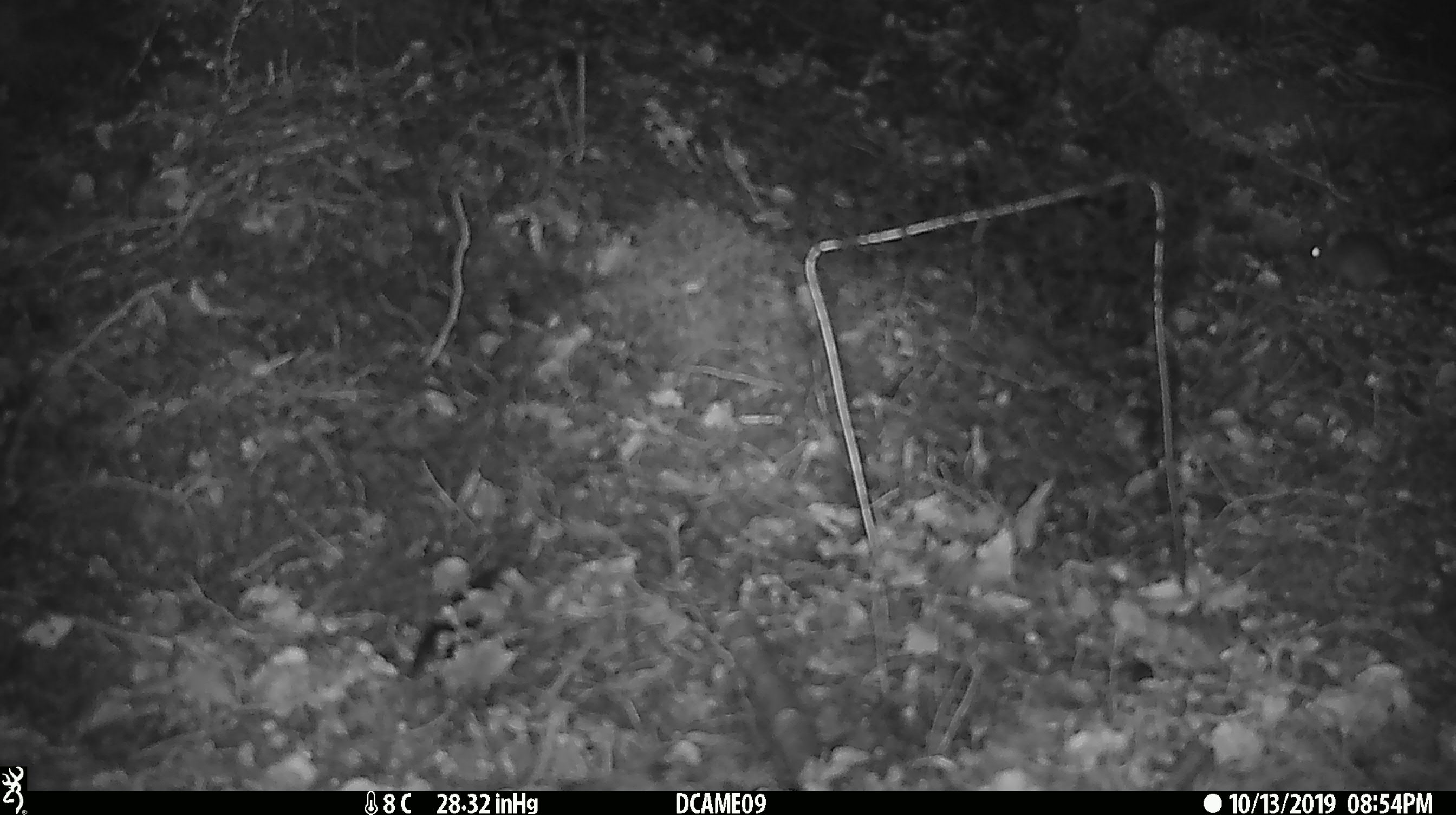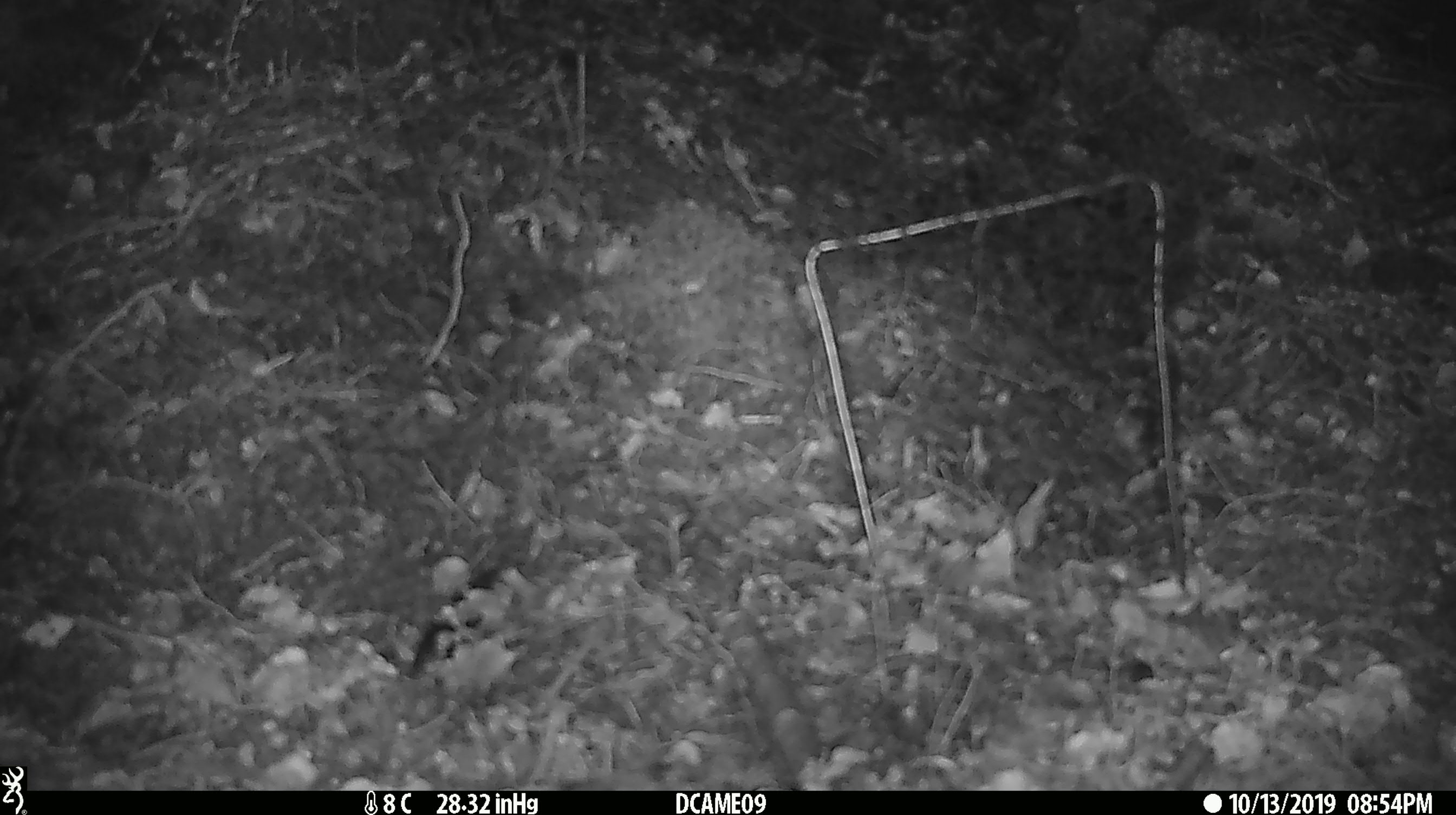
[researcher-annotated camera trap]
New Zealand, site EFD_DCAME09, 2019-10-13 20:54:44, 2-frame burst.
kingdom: Animalia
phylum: Chordata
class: Mammalia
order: Rodentia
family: Muridae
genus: Mus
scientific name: Mus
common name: mouse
Mouse (Mus).